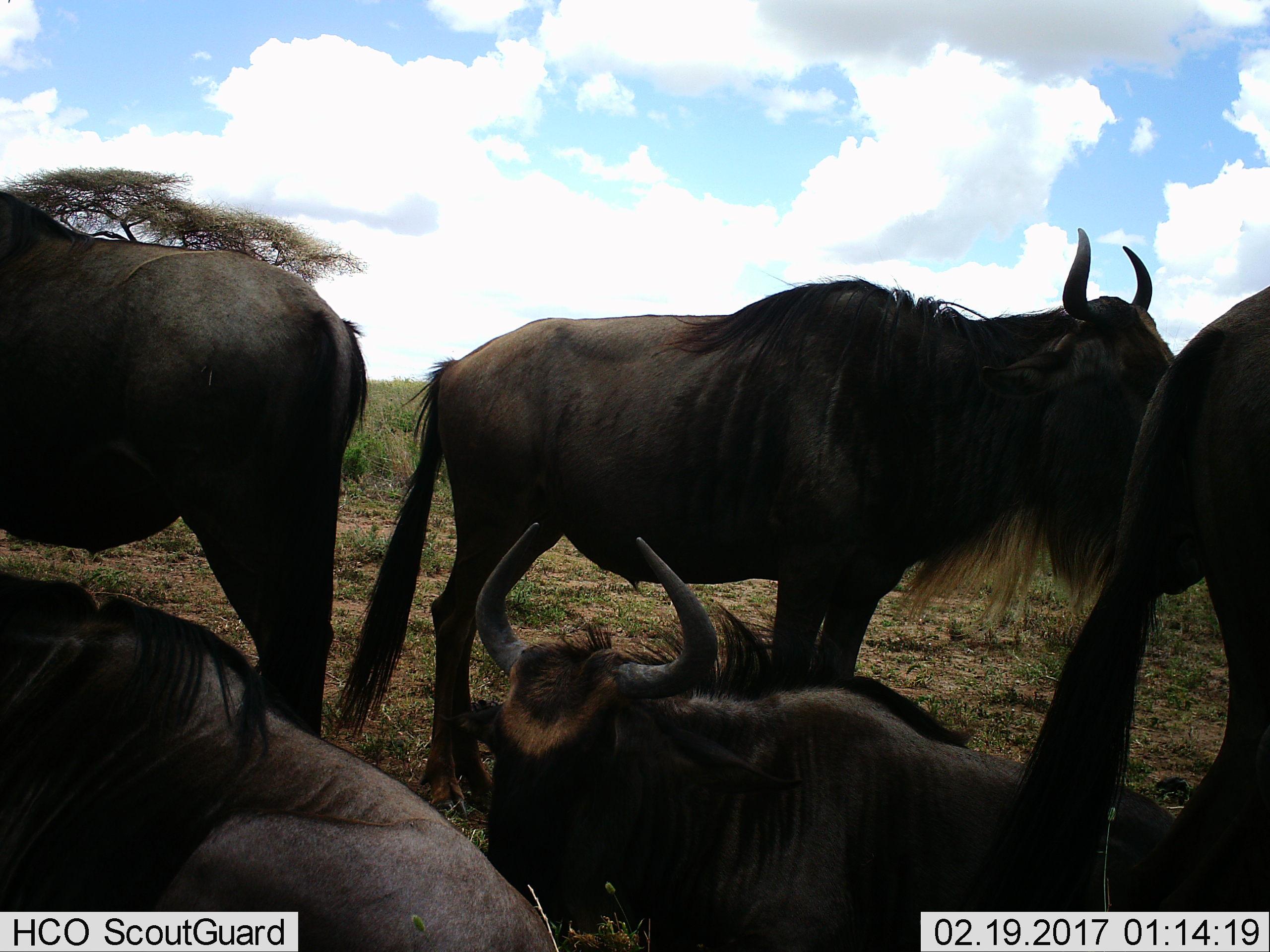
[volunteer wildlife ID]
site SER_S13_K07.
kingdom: Animalia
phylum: Chordata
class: Mammalia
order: Artiodactyla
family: Bovidae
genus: Connochaetes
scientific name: Connochaetes taurinus taurinus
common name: blue wildebeest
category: wildebeestblue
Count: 5.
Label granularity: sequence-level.